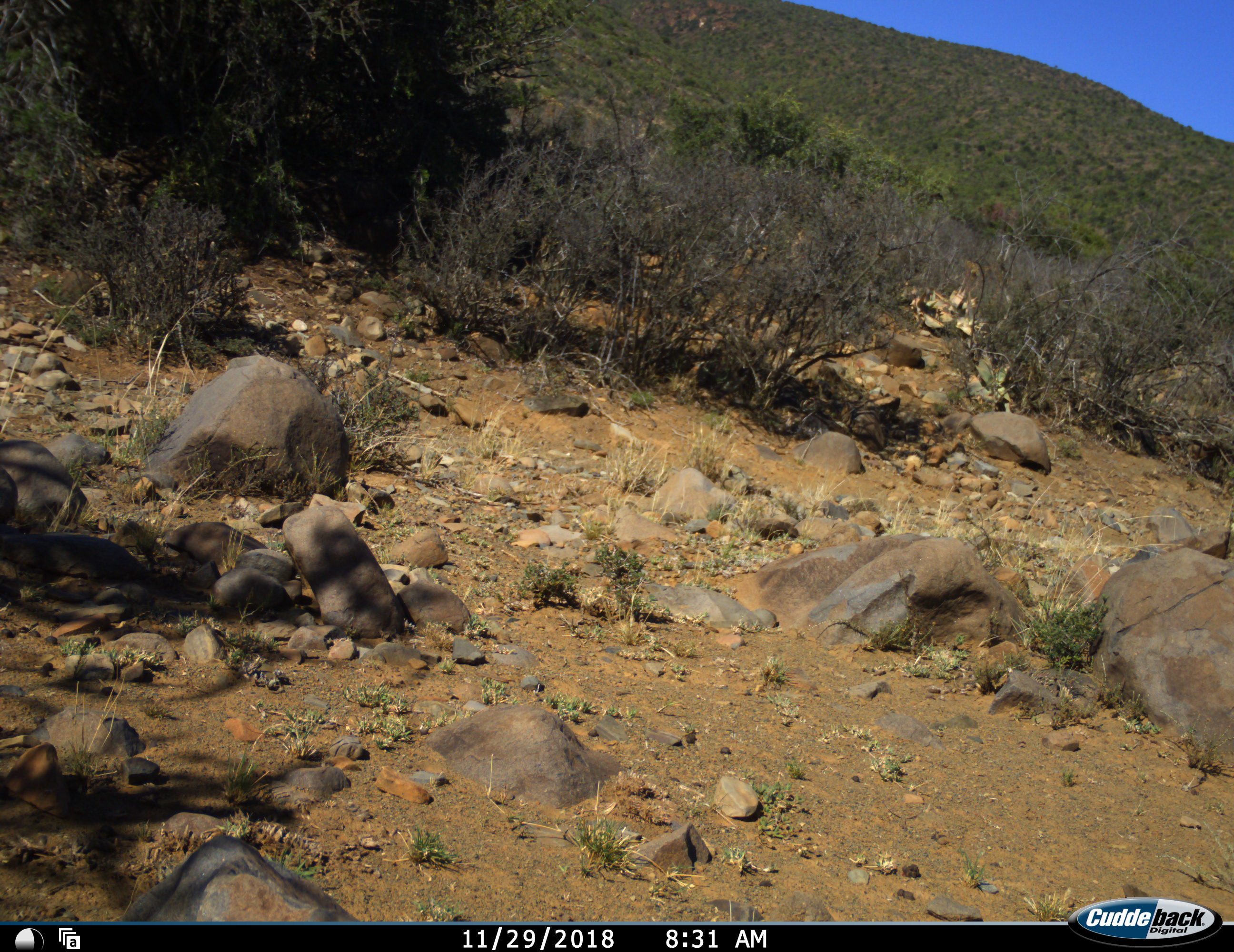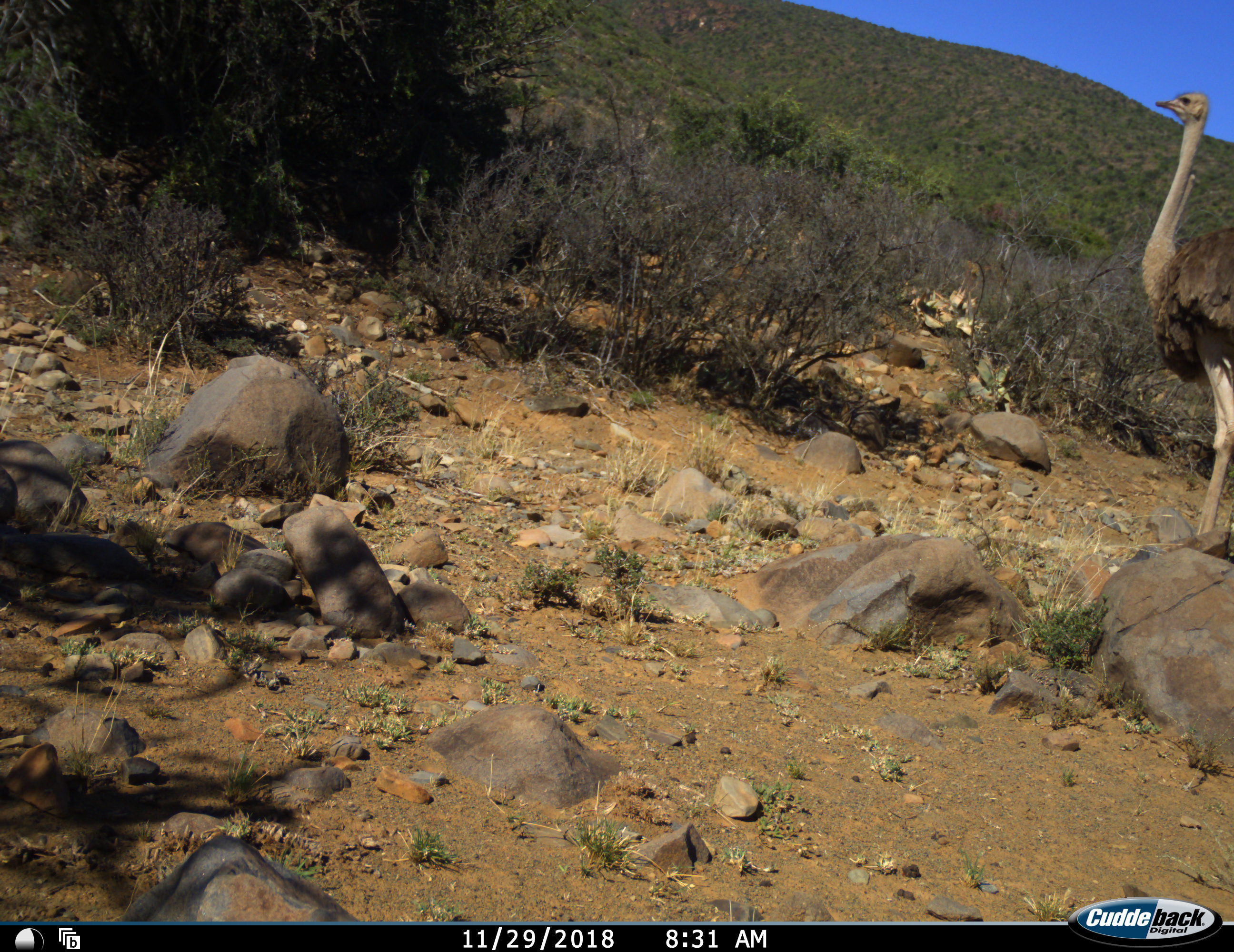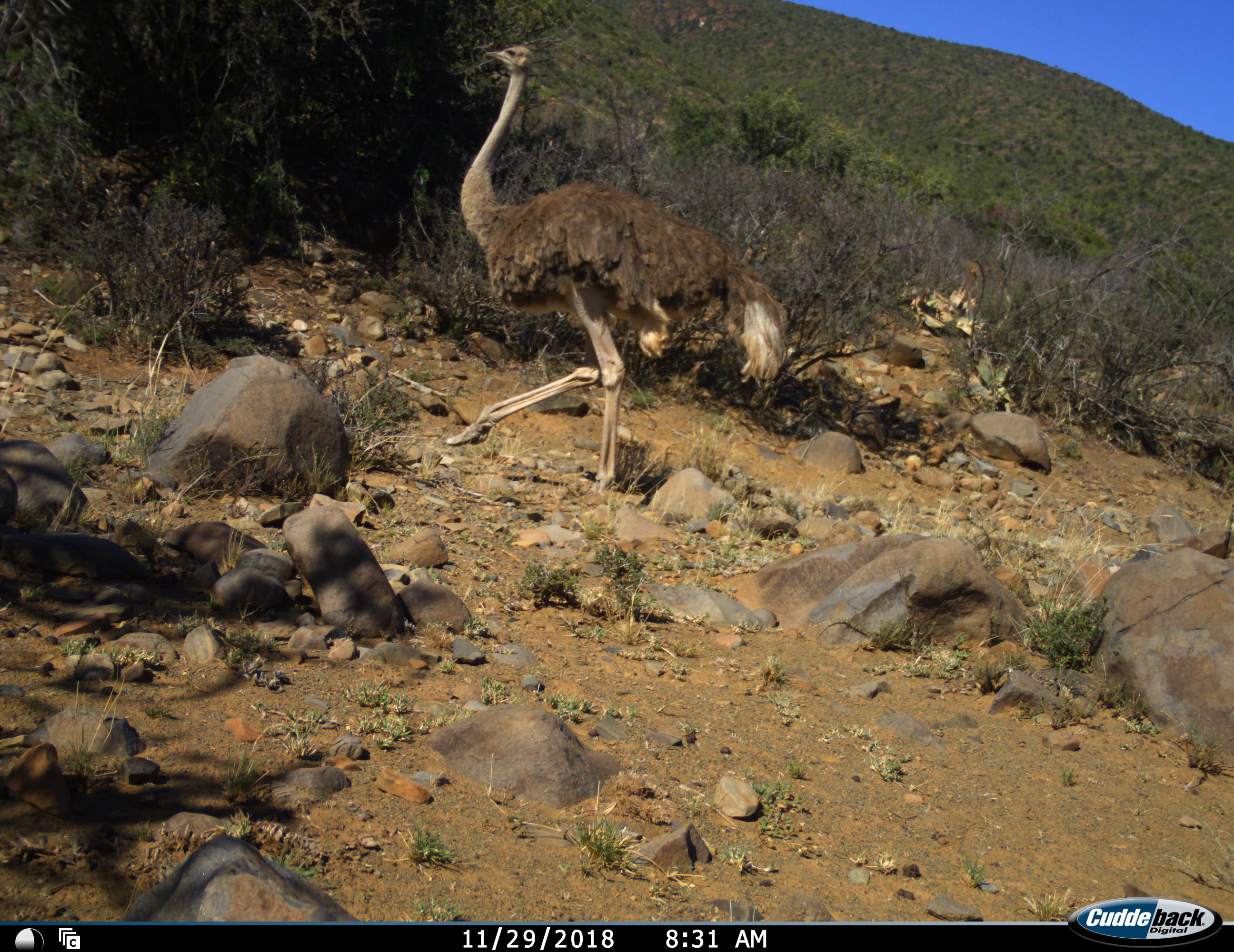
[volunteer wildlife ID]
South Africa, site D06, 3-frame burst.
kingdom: Animalia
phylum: Chordata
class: Aves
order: Struthioniformes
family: Struthionidae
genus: Struthio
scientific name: Struthio camelus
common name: ostrich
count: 1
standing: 0%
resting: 0%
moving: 100%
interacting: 0%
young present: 0%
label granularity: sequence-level